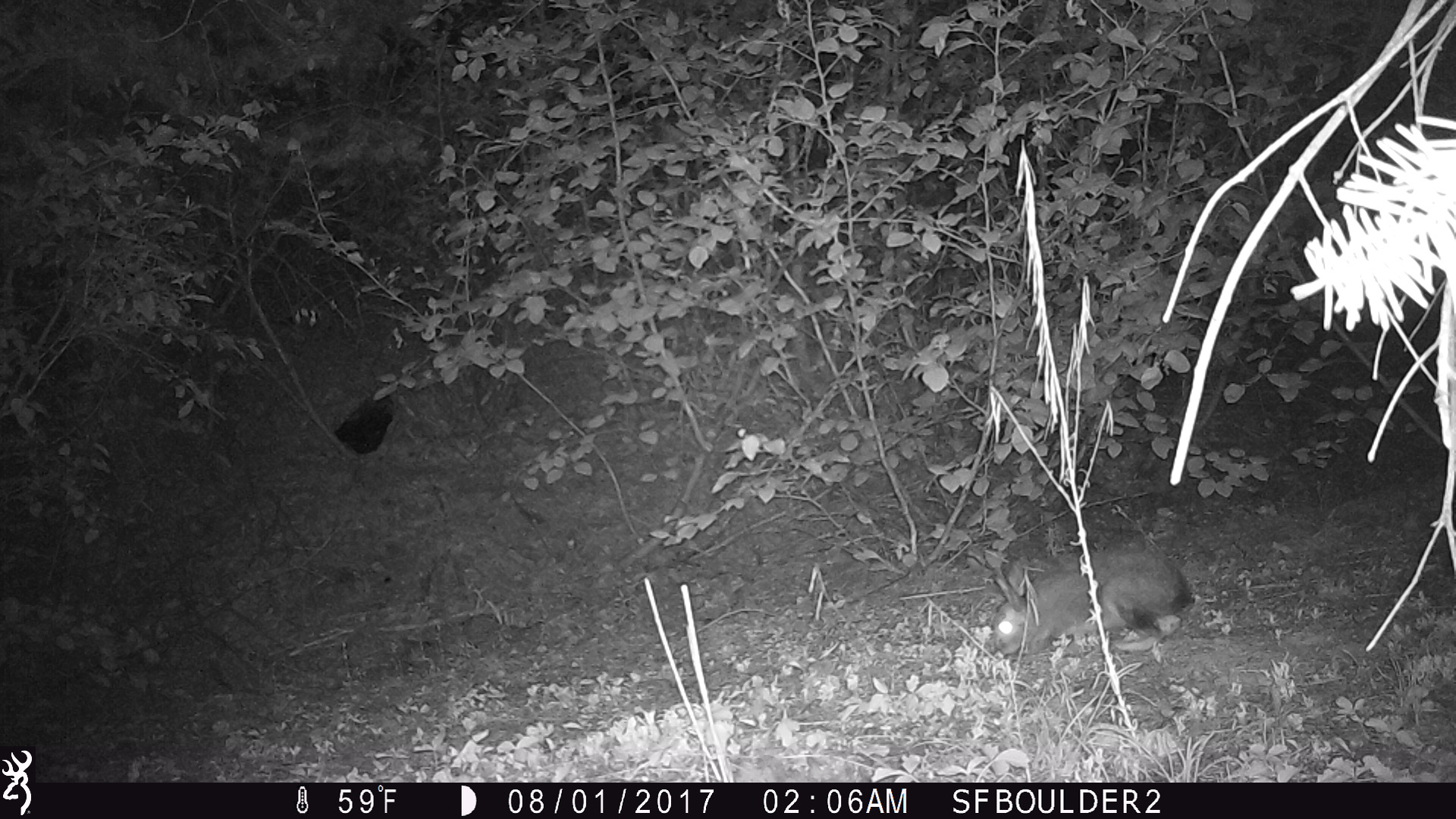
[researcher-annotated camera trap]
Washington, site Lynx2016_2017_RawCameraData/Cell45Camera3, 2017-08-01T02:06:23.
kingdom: Animalia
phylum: Chordata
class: Mammalia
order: Lagomorpha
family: Leporidae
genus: Lepus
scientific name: Lepus americanus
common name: snowshoe hare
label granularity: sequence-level